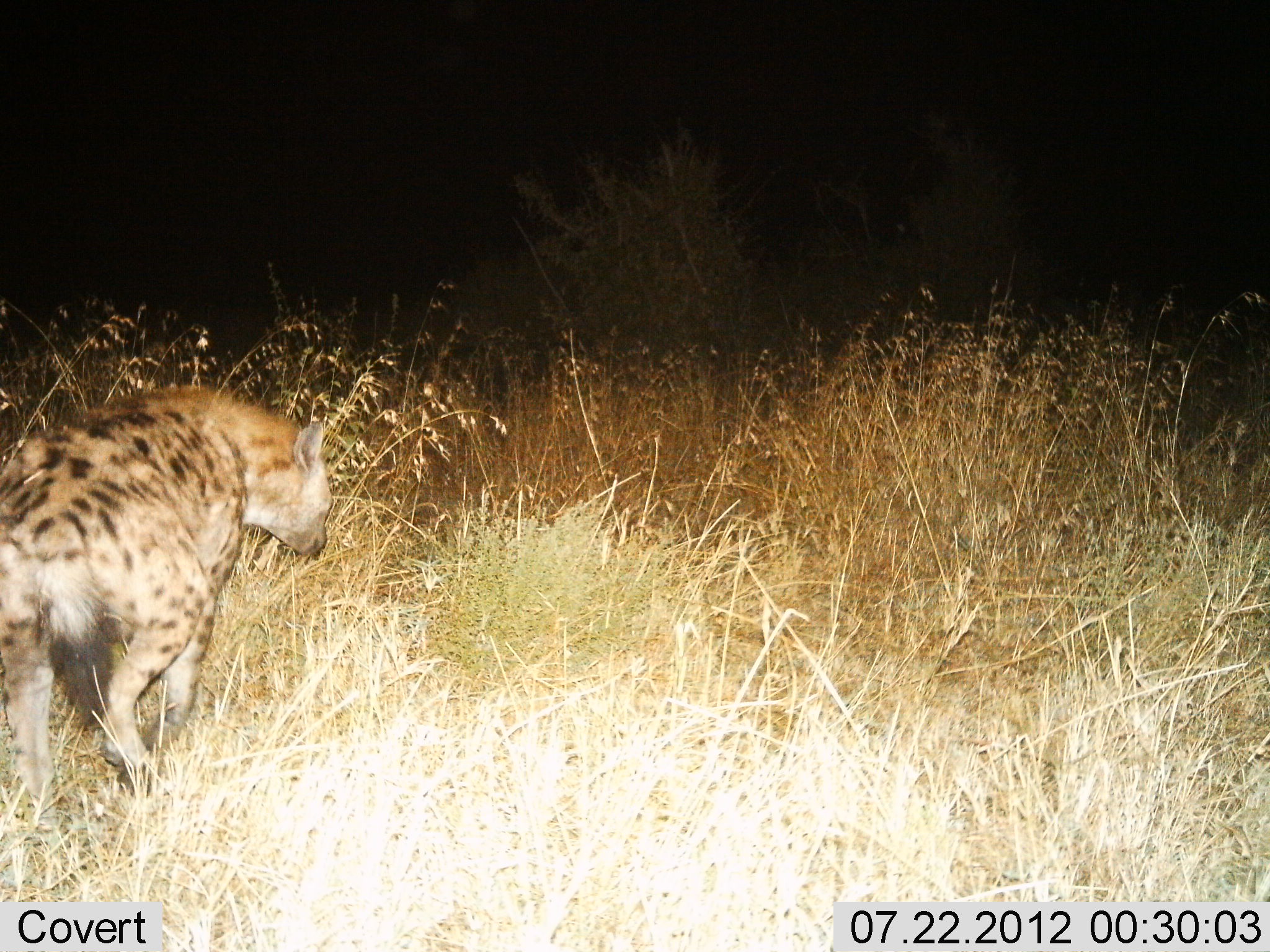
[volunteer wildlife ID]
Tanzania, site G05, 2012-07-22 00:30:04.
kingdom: Animalia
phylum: Chordata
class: Mammalia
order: Carnivora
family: Hyaenidae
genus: Crocuta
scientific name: Crocuta crocuta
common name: spotted hyena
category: hyenaspotted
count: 1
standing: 30%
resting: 0%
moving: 80%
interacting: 0%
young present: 0%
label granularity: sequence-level